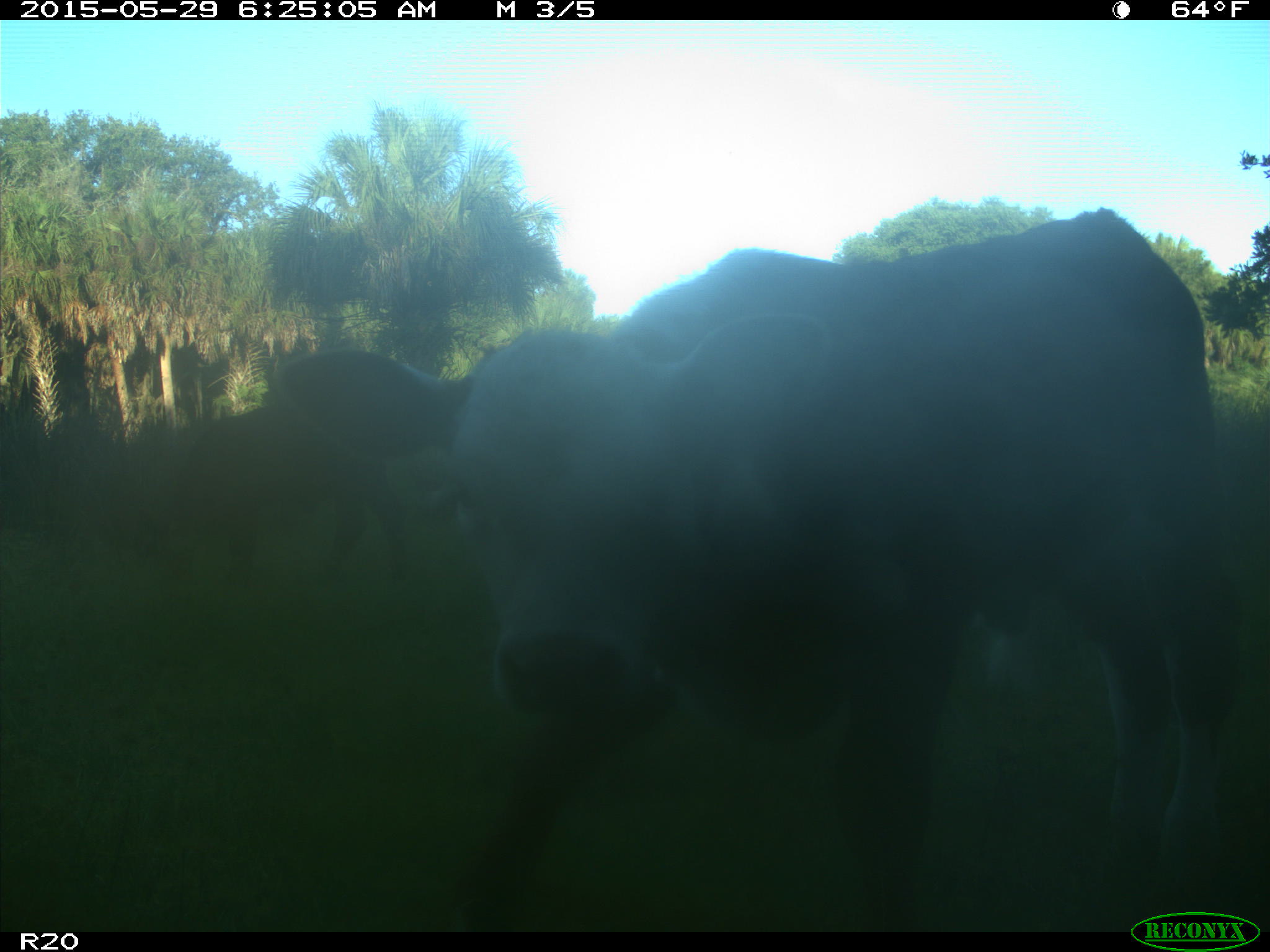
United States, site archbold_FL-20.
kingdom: Animalia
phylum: Chordata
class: Mammalia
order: Artiodactyla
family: Bovidae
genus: Bos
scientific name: Bos taurus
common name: domestic cow